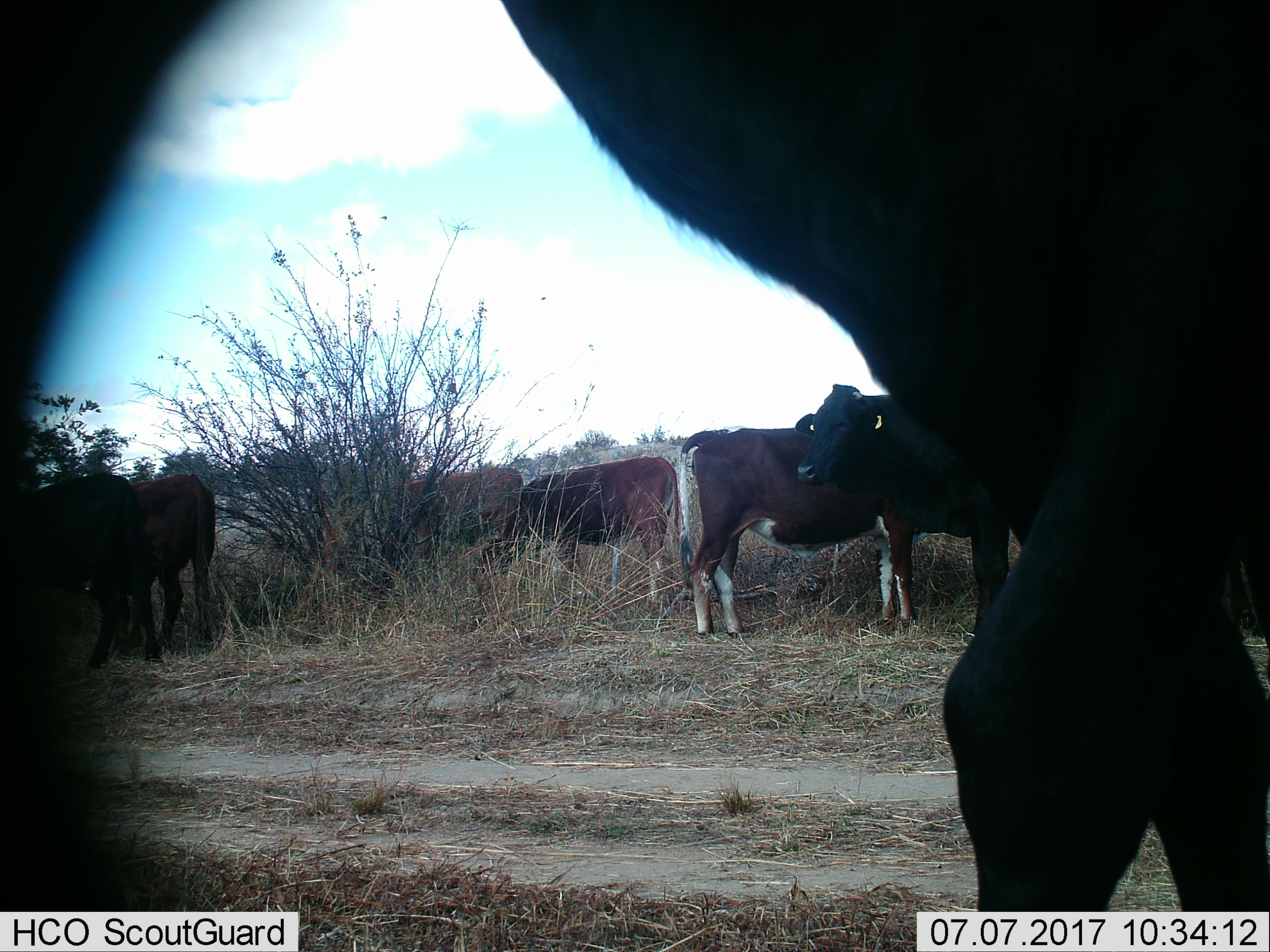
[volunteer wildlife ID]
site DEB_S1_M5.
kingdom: Animalia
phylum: Chordata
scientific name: Vertebrata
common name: domestic animal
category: domesticanimal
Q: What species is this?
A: Domesticanimal (domestic animal) (Vertebrata).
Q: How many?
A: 8.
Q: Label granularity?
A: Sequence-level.